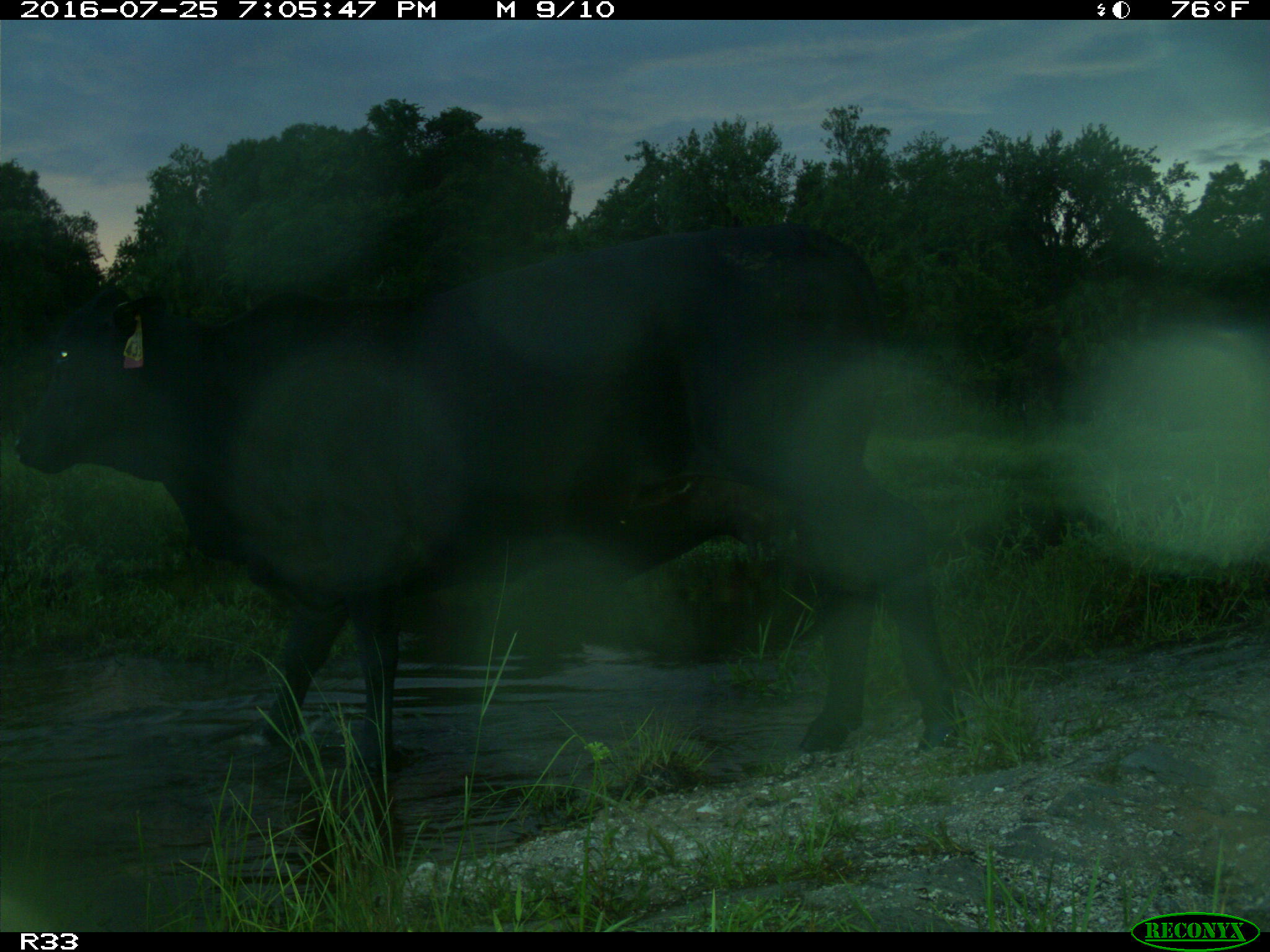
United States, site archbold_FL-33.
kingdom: Animalia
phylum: Chordata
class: Mammalia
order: Artiodactyla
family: Bovidae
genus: Bos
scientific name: Bos taurus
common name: domestic cow